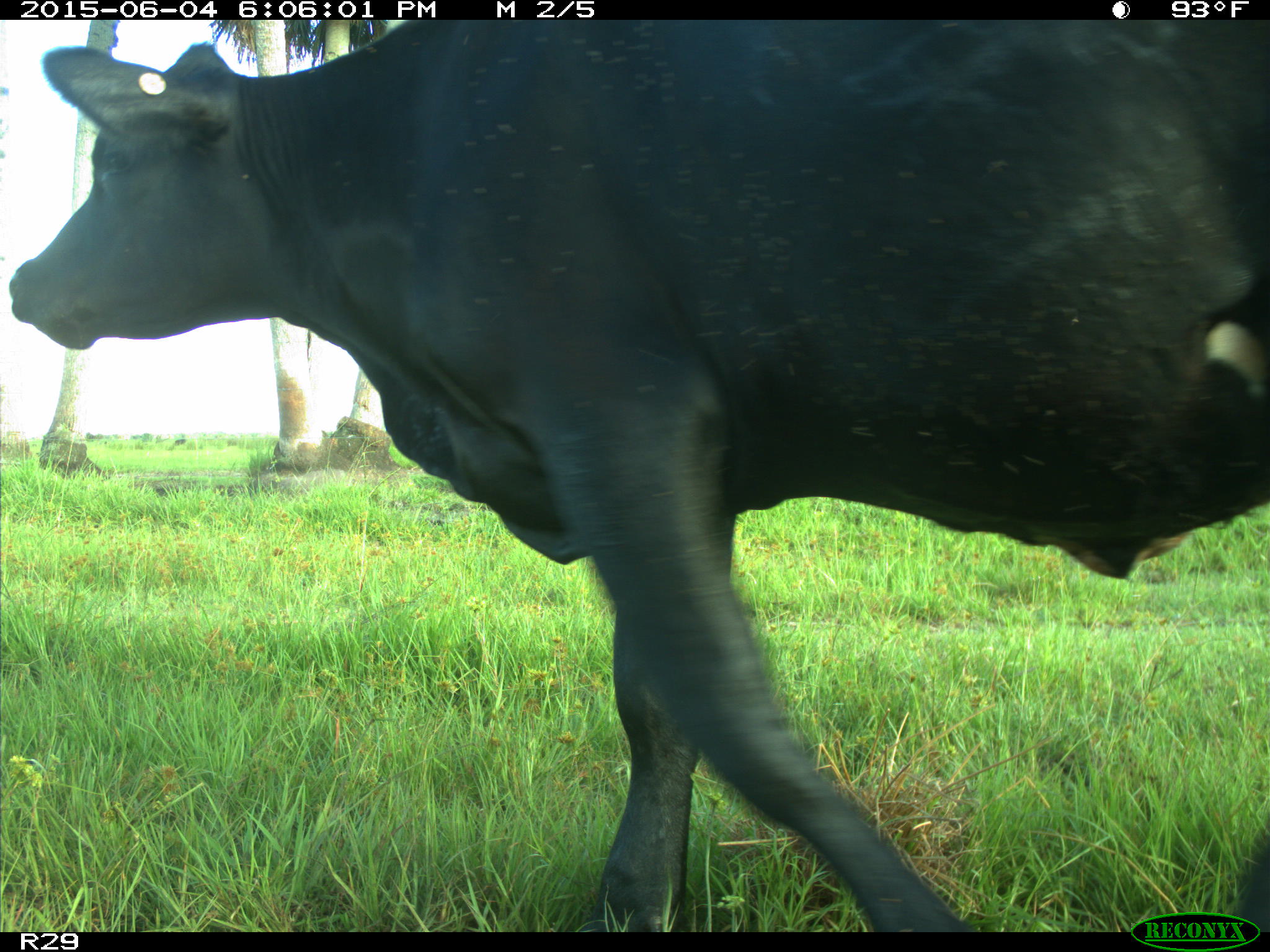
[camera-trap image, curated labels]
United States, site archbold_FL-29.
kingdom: Animalia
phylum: Chordata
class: Mammalia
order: Artiodactyla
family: Bovidae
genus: Bos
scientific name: Bos taurus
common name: domestic cow